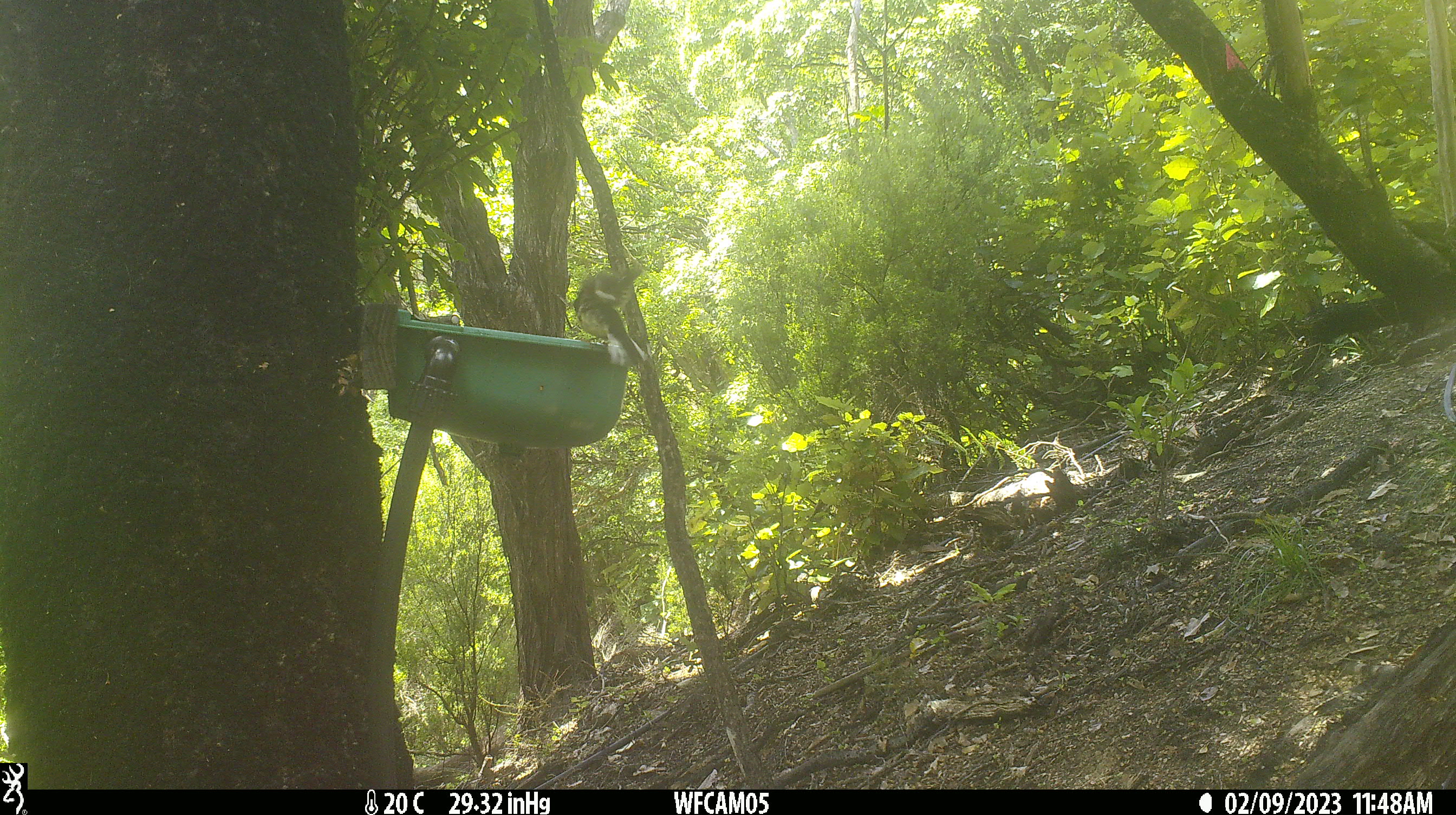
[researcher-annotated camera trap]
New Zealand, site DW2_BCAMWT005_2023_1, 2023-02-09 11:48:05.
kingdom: Animalia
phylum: Chordata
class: Aves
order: Passeriformes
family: Petroicidae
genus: Petroica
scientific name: Petroica macrocephala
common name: tomtit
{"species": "tomtit (Petroica macrocephala)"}